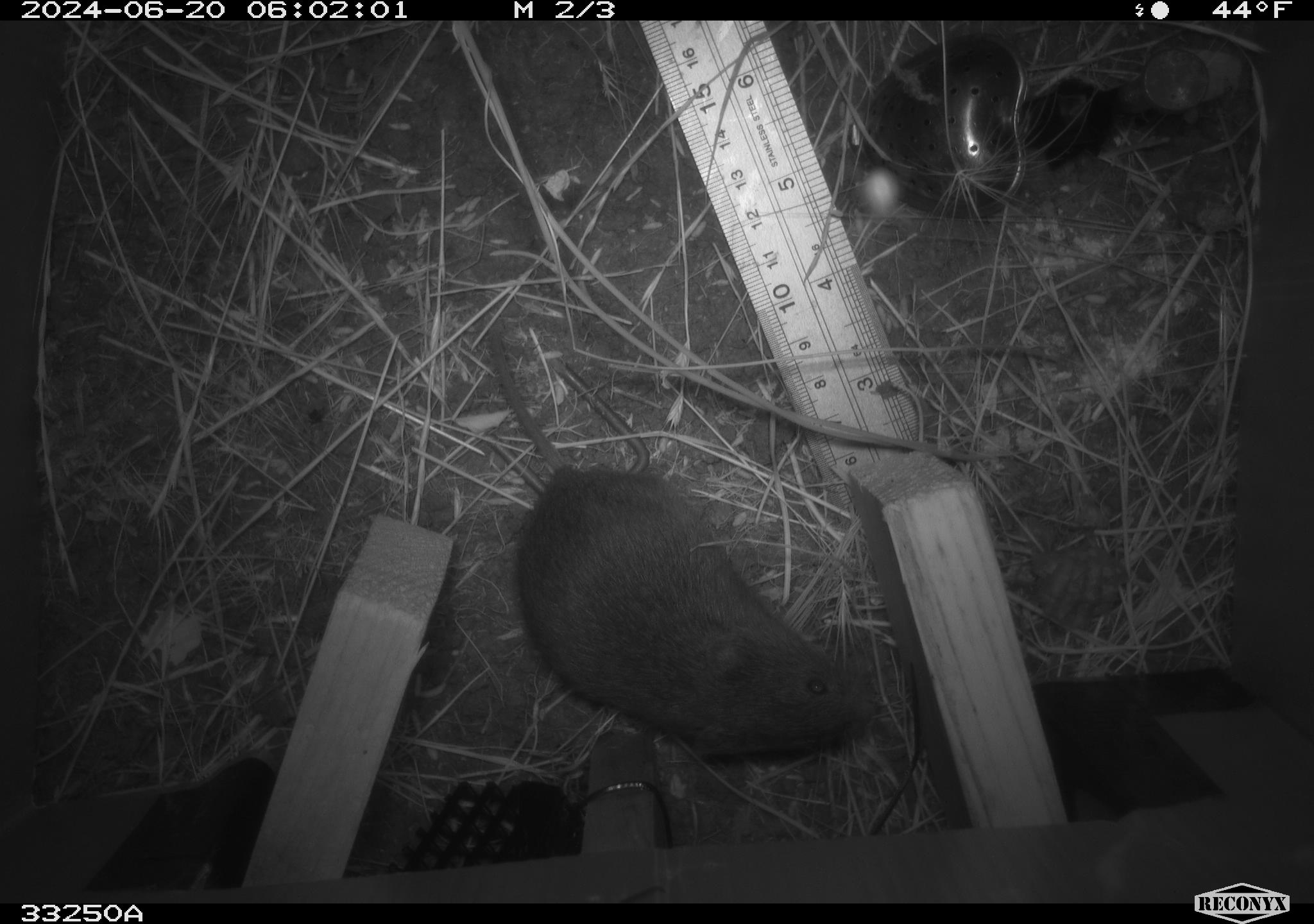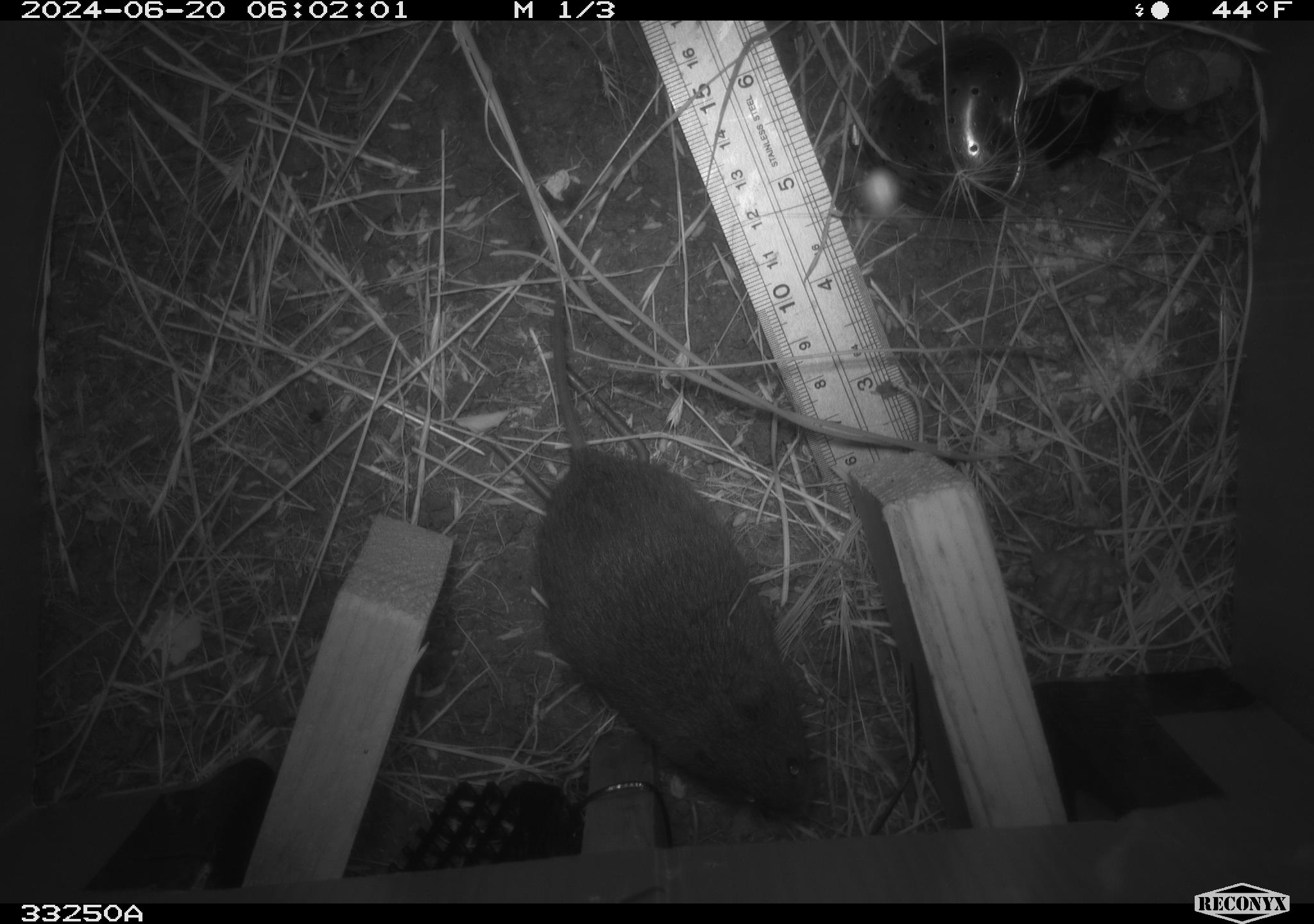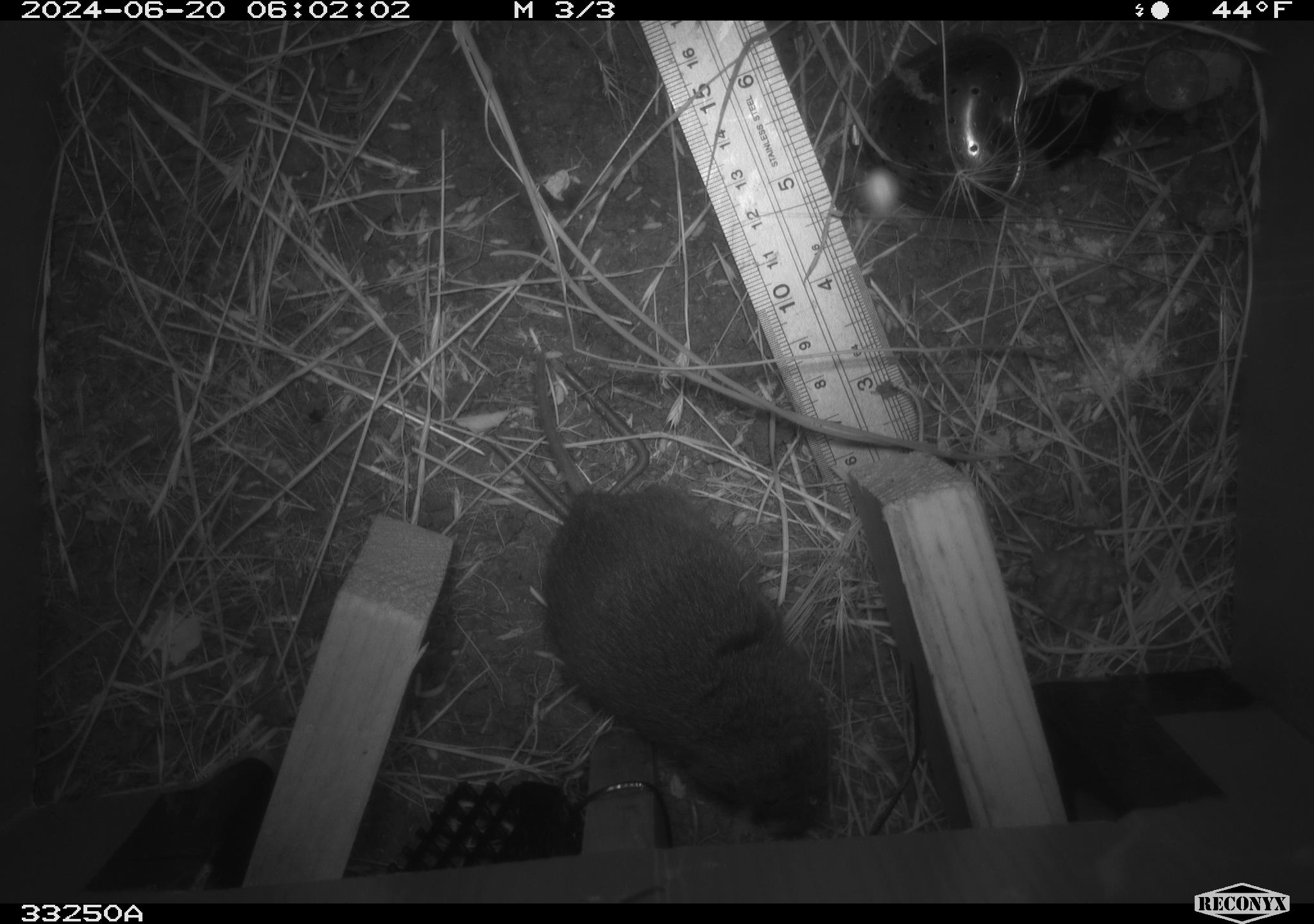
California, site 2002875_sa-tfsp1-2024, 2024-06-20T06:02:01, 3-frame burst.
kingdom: Animalia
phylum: Chordata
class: Mammalia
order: Rodentia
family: Cricetidae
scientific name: Arvicolinae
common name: voles, lemmings, and muskrats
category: arvicolinae subfamily